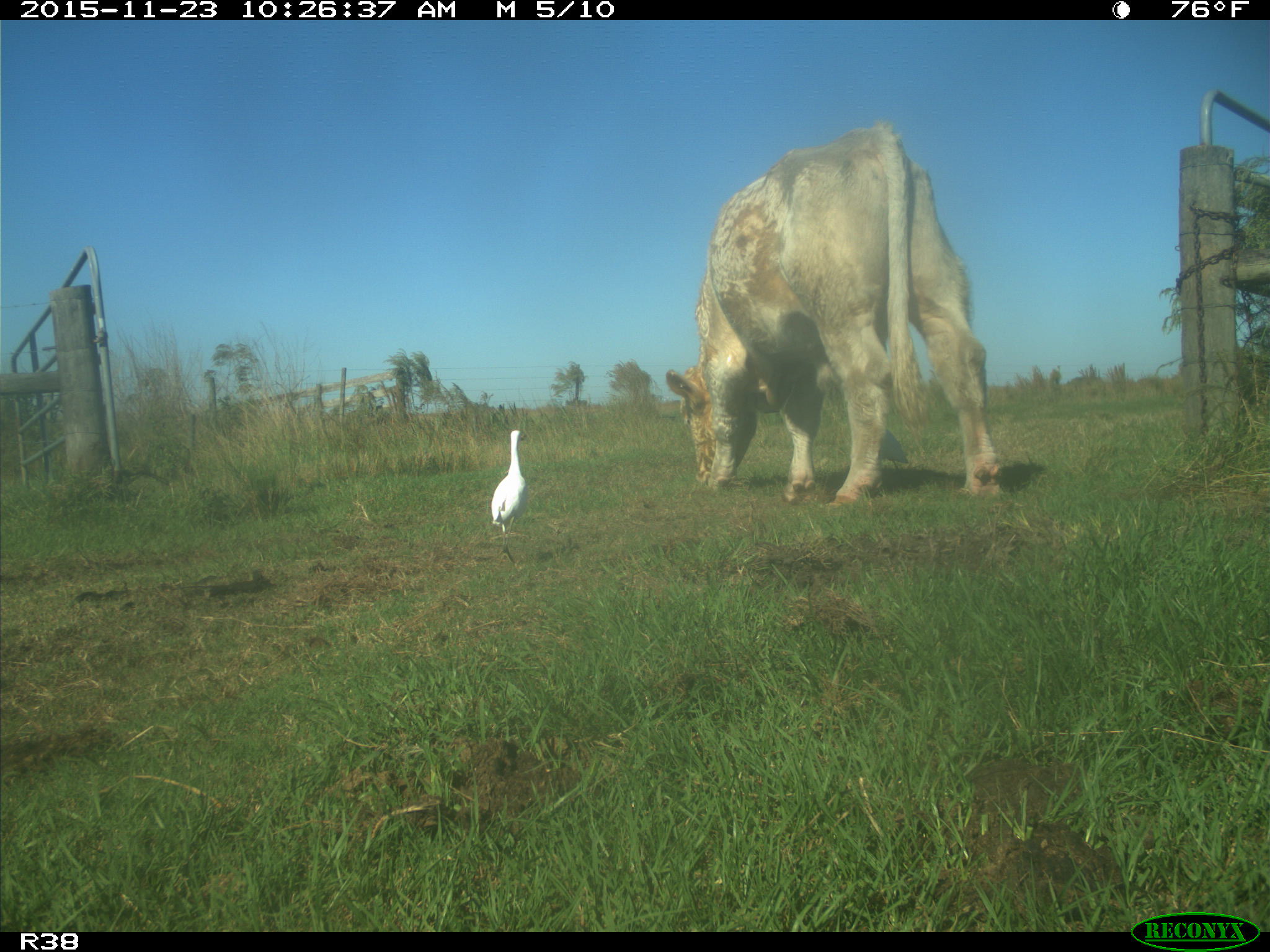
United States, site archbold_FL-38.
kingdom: Animalia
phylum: Chordata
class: Mammalia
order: Artiodactyla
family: Bovidae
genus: Bos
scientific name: Bos taurus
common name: domestic cow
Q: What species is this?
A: Bos taurus (domestic cow).